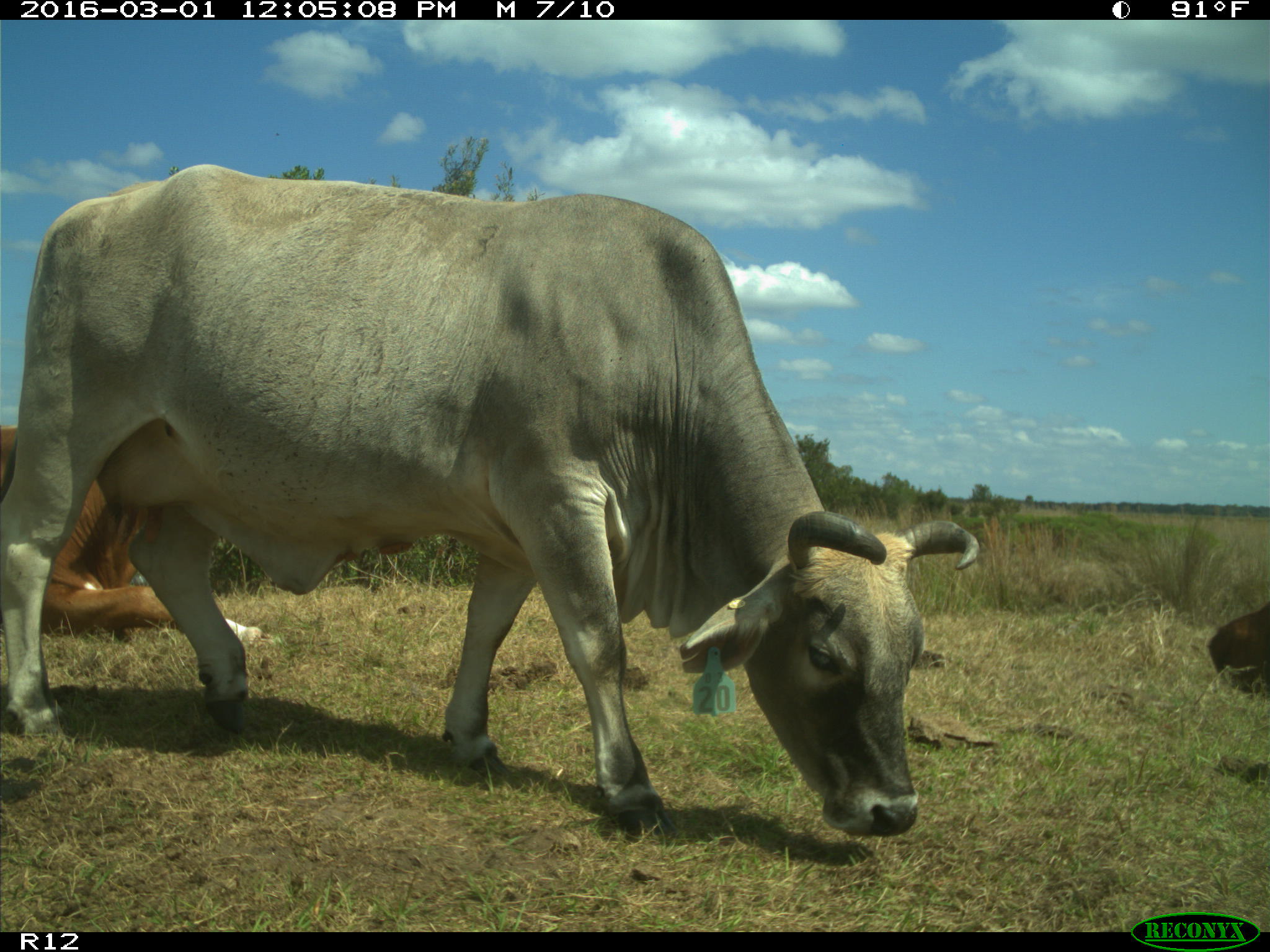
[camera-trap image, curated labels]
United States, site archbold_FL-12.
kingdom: Animalia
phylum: Chordata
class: Mammalia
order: Artiodactyla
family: Bovidae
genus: Bos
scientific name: Bos taurus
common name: domestic cow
Bos taurus (domestic cow).